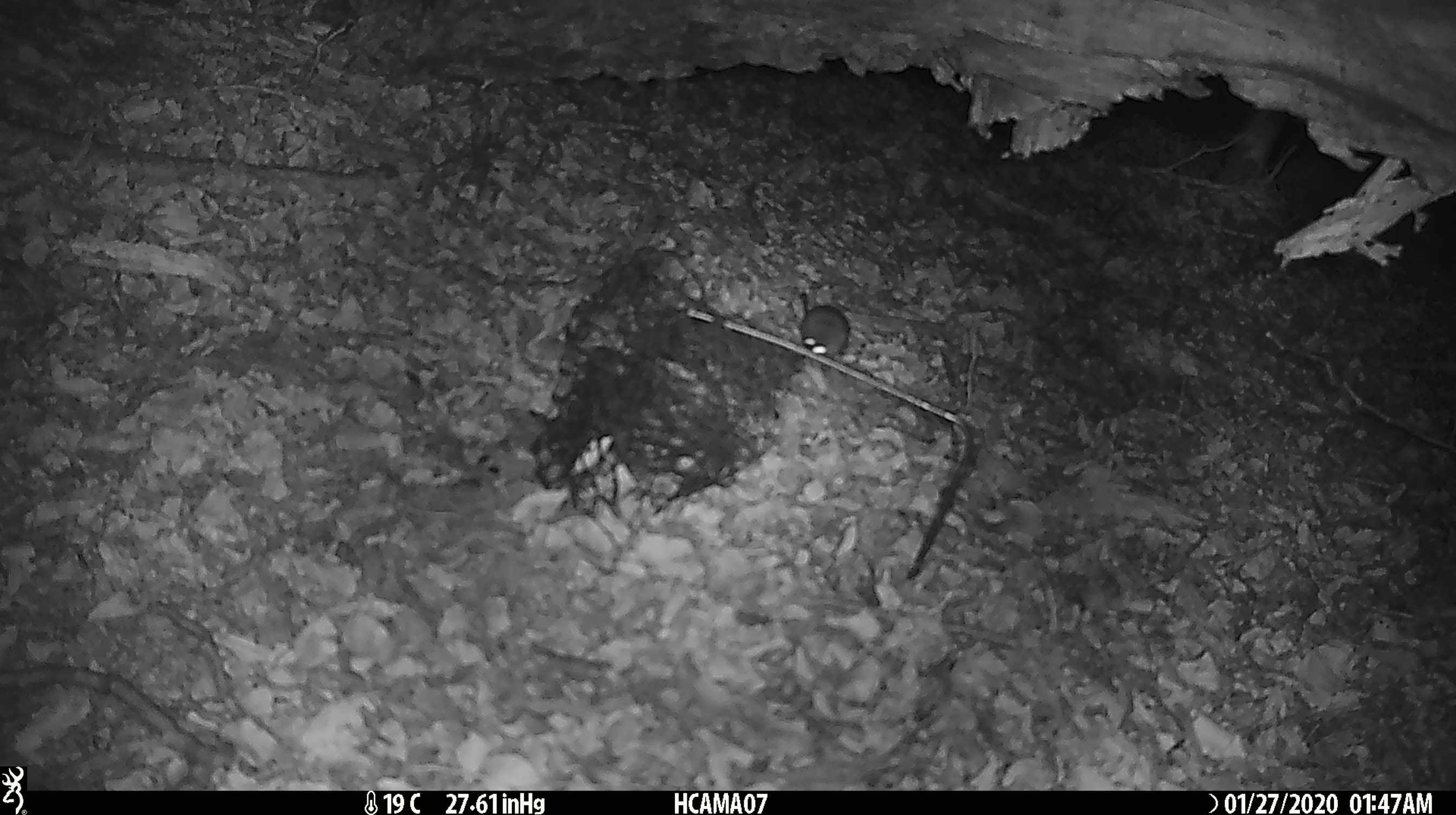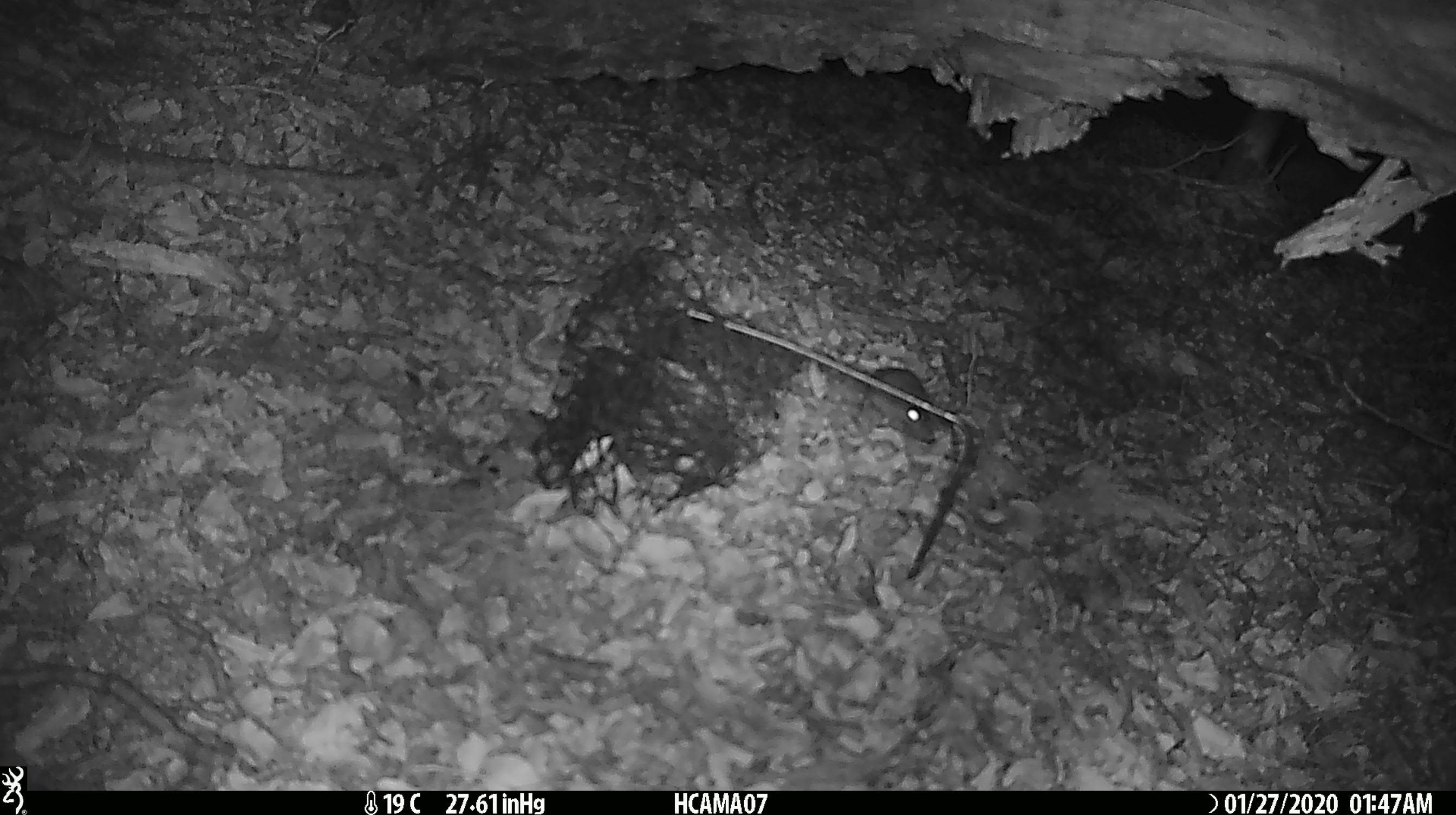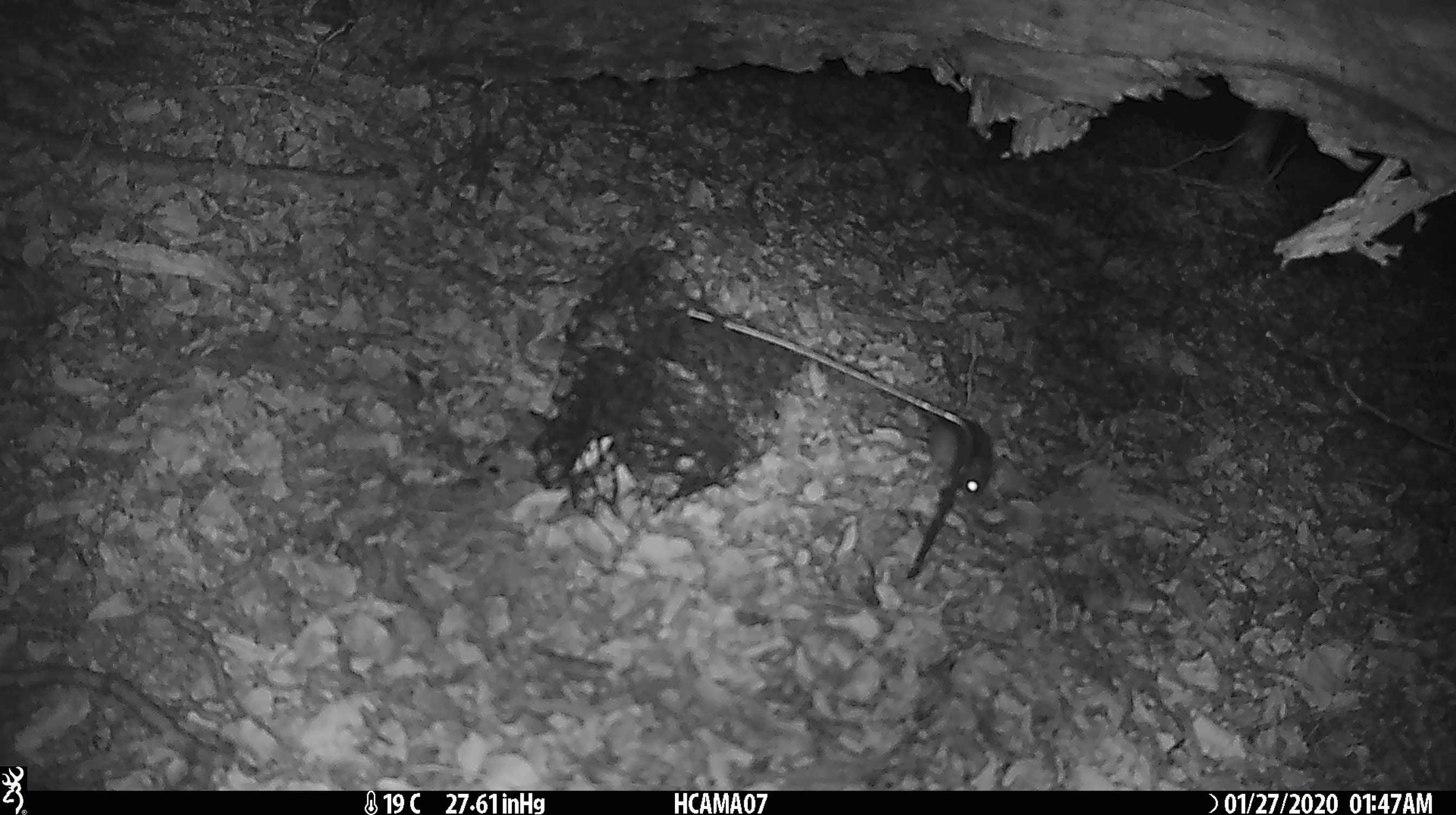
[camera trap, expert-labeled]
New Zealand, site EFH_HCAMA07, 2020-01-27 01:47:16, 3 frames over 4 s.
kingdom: Animalia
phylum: Chordata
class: Mammalia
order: Rodentia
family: Muridae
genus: Mus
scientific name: Mus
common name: mouse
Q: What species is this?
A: Mouse (Mus).